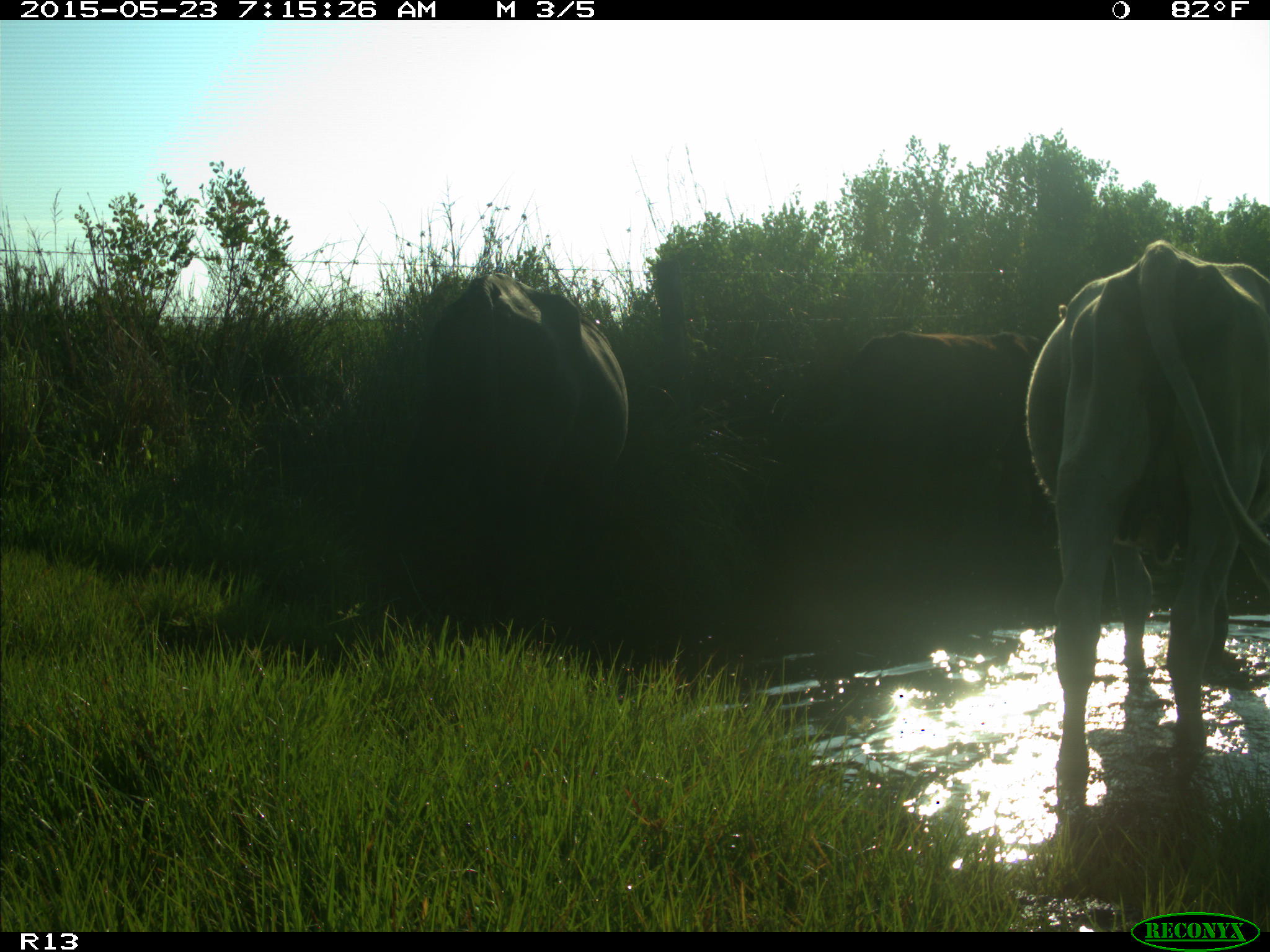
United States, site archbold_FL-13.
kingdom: Animalia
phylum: Chordata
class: Mammalia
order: Artiodactyla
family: Bovidae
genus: Bos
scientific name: Bos taurus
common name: domestic cow